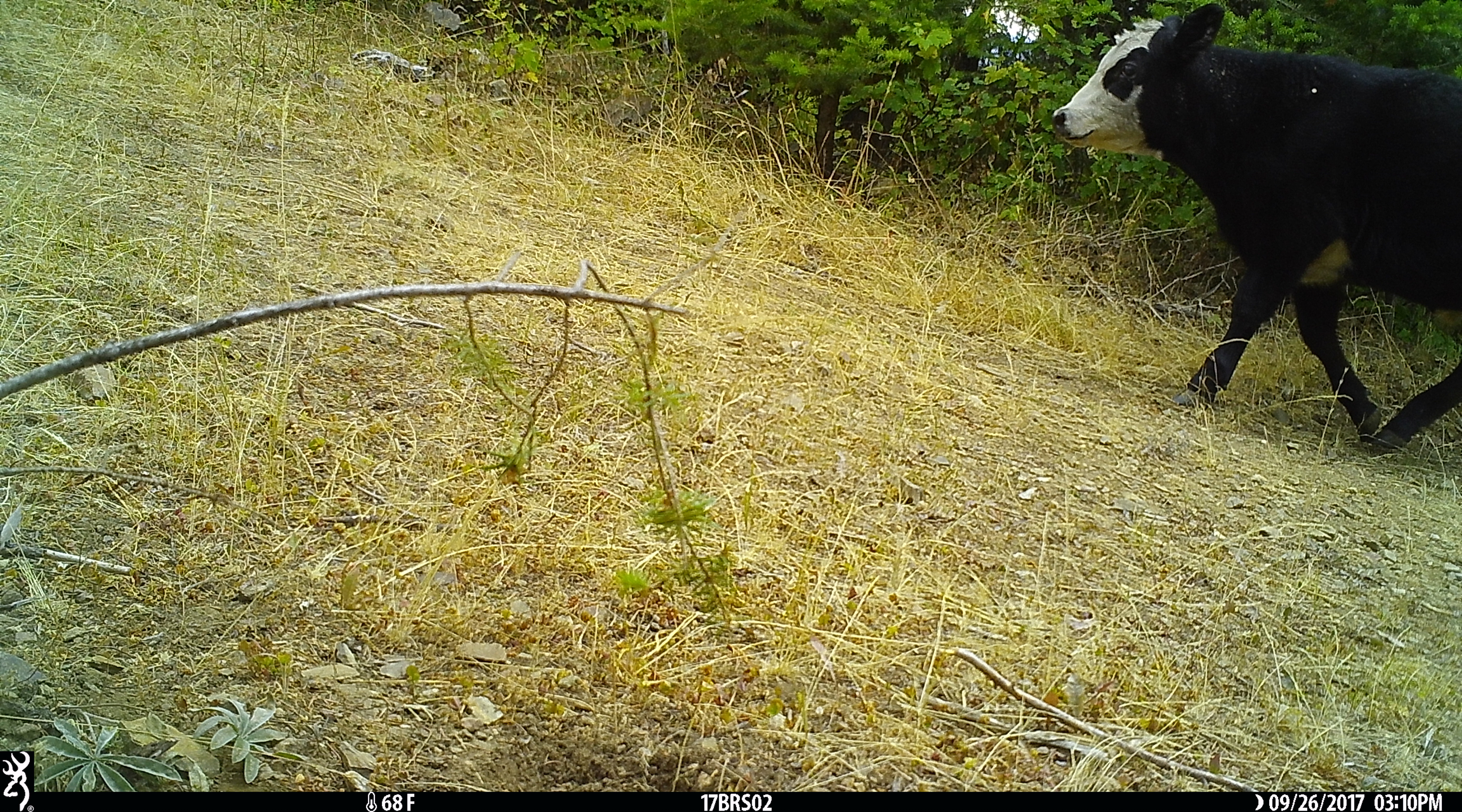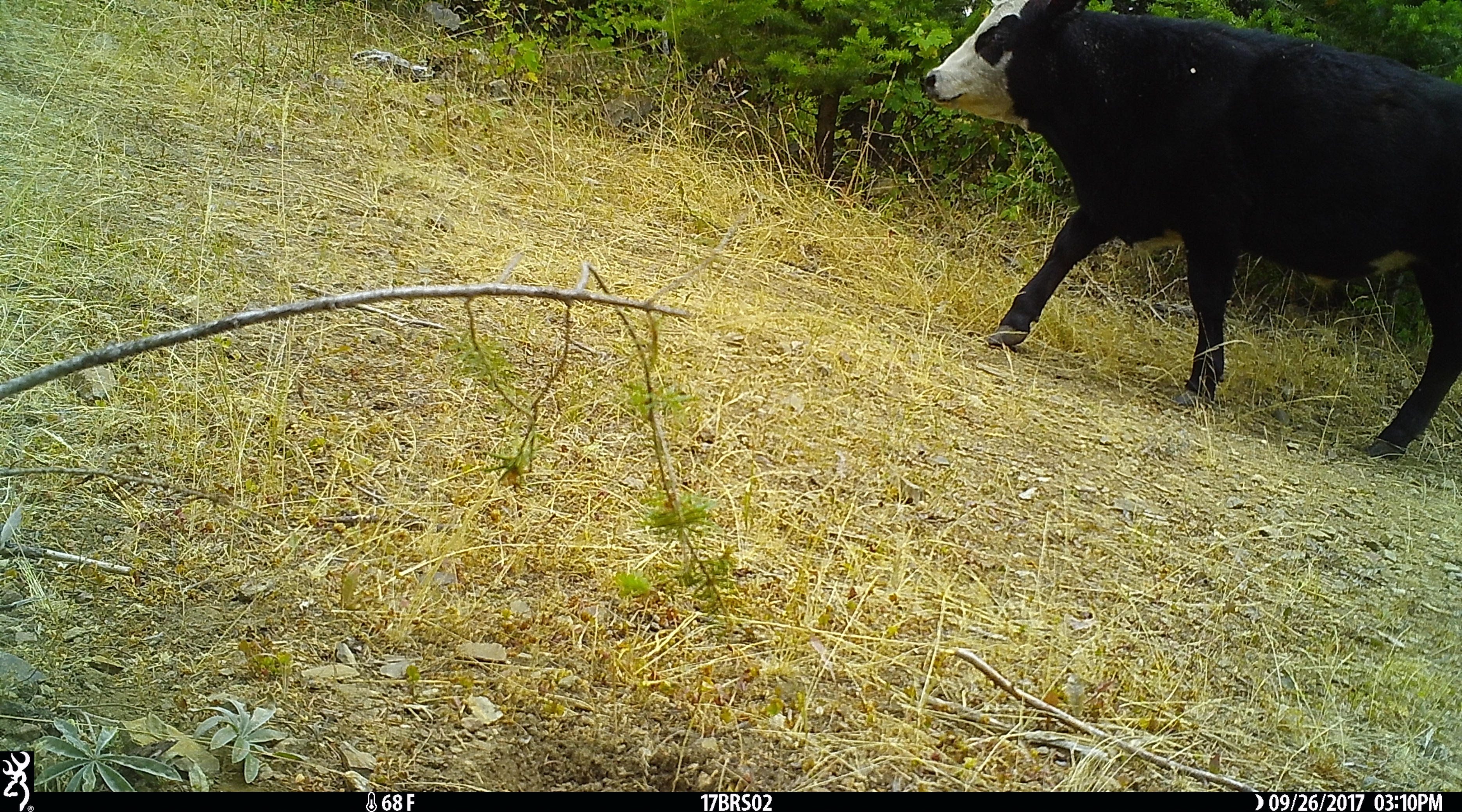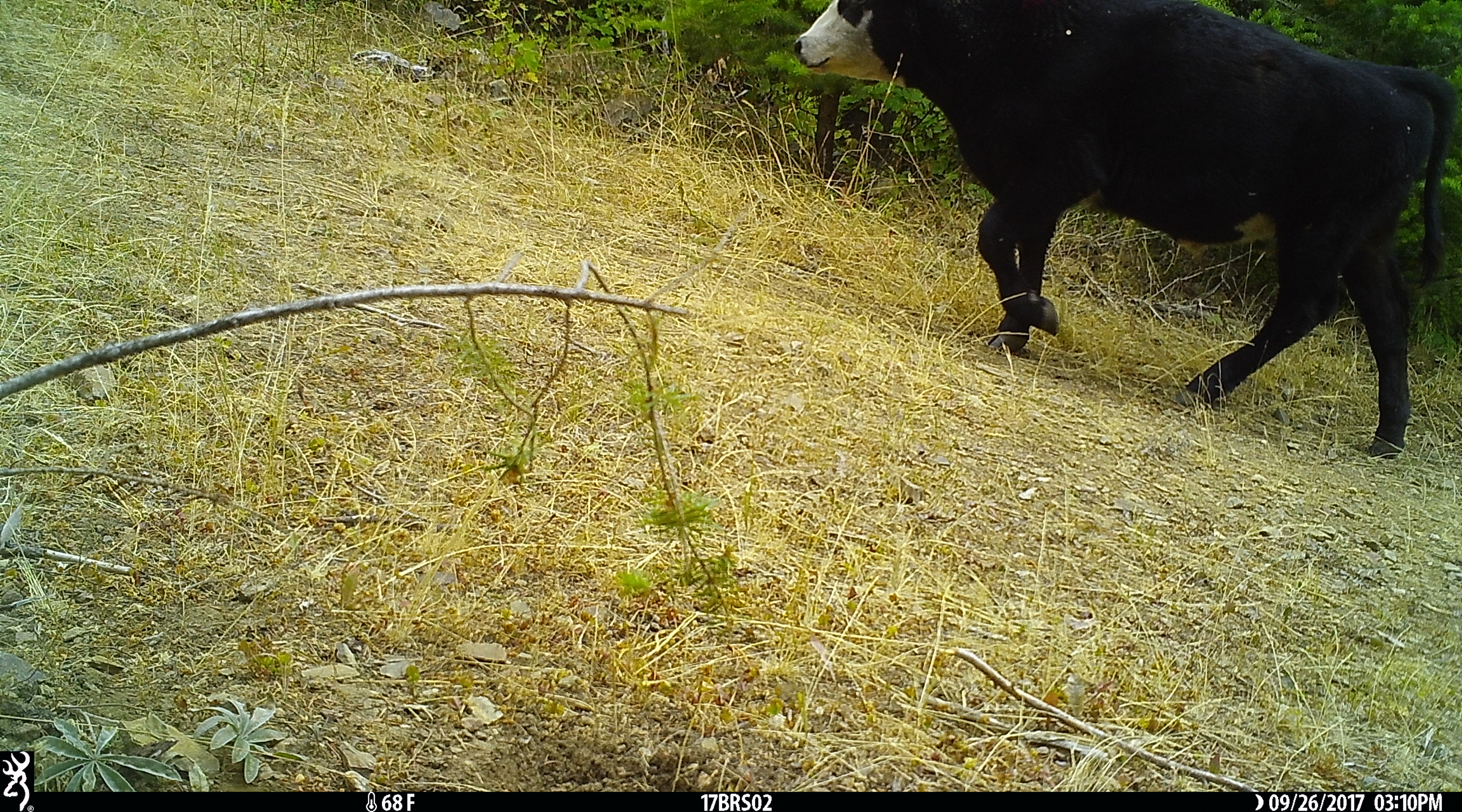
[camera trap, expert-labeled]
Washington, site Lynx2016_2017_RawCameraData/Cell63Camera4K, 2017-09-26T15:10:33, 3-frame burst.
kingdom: Animalia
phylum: Chordata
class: Mammalia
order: Artiodactyla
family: Bovidae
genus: Bos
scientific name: Bos taurus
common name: domestic cattle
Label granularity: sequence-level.